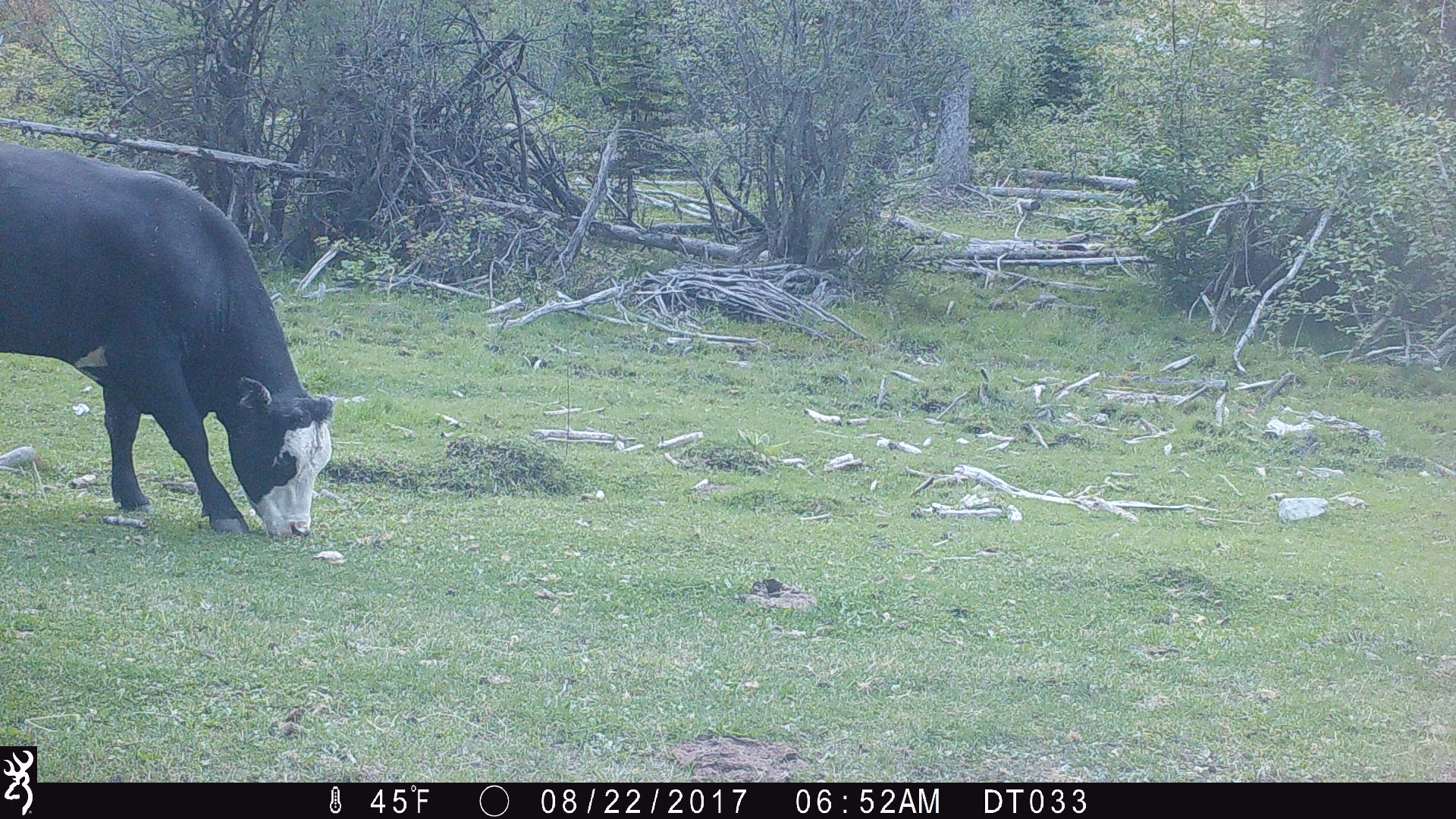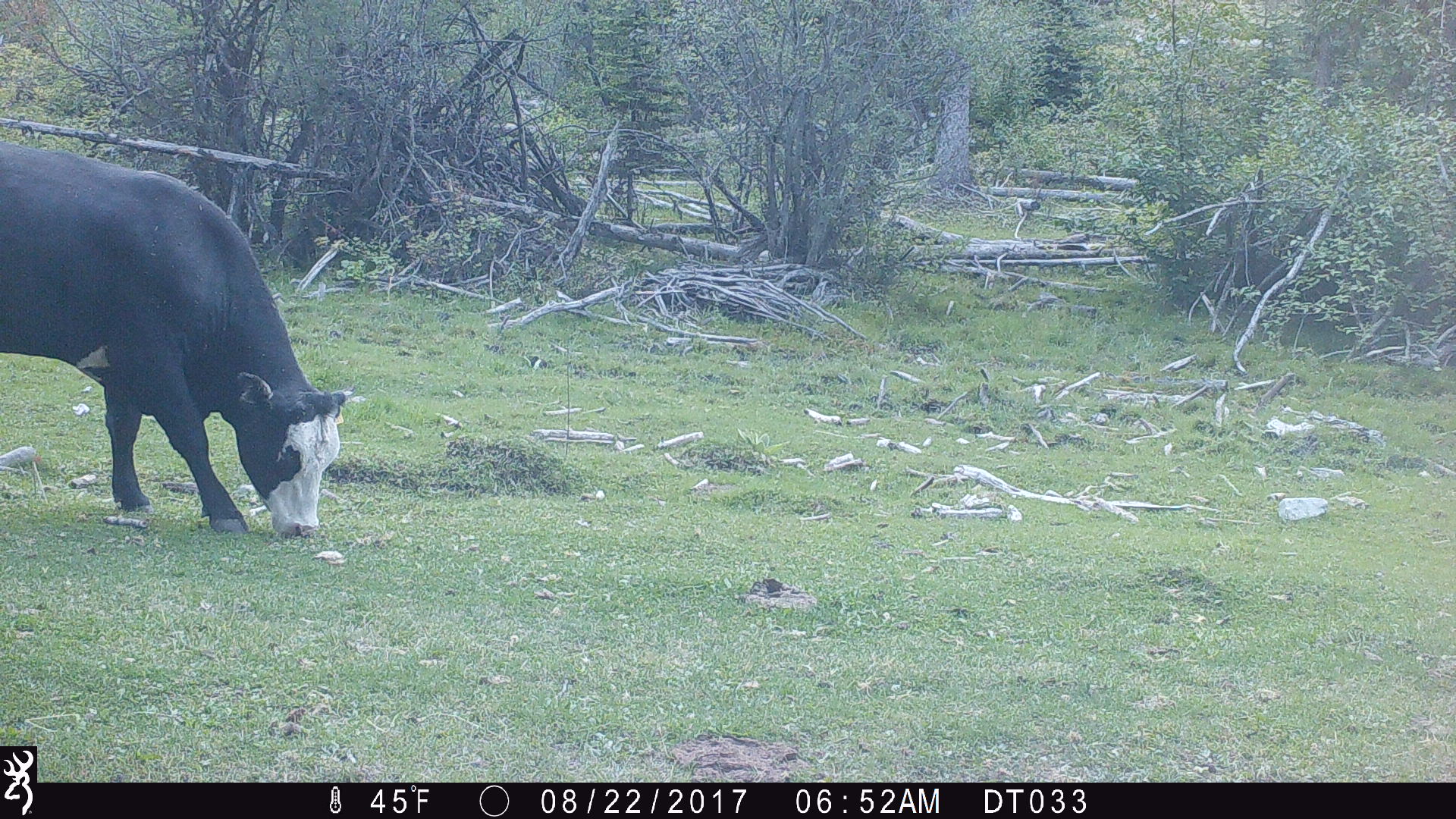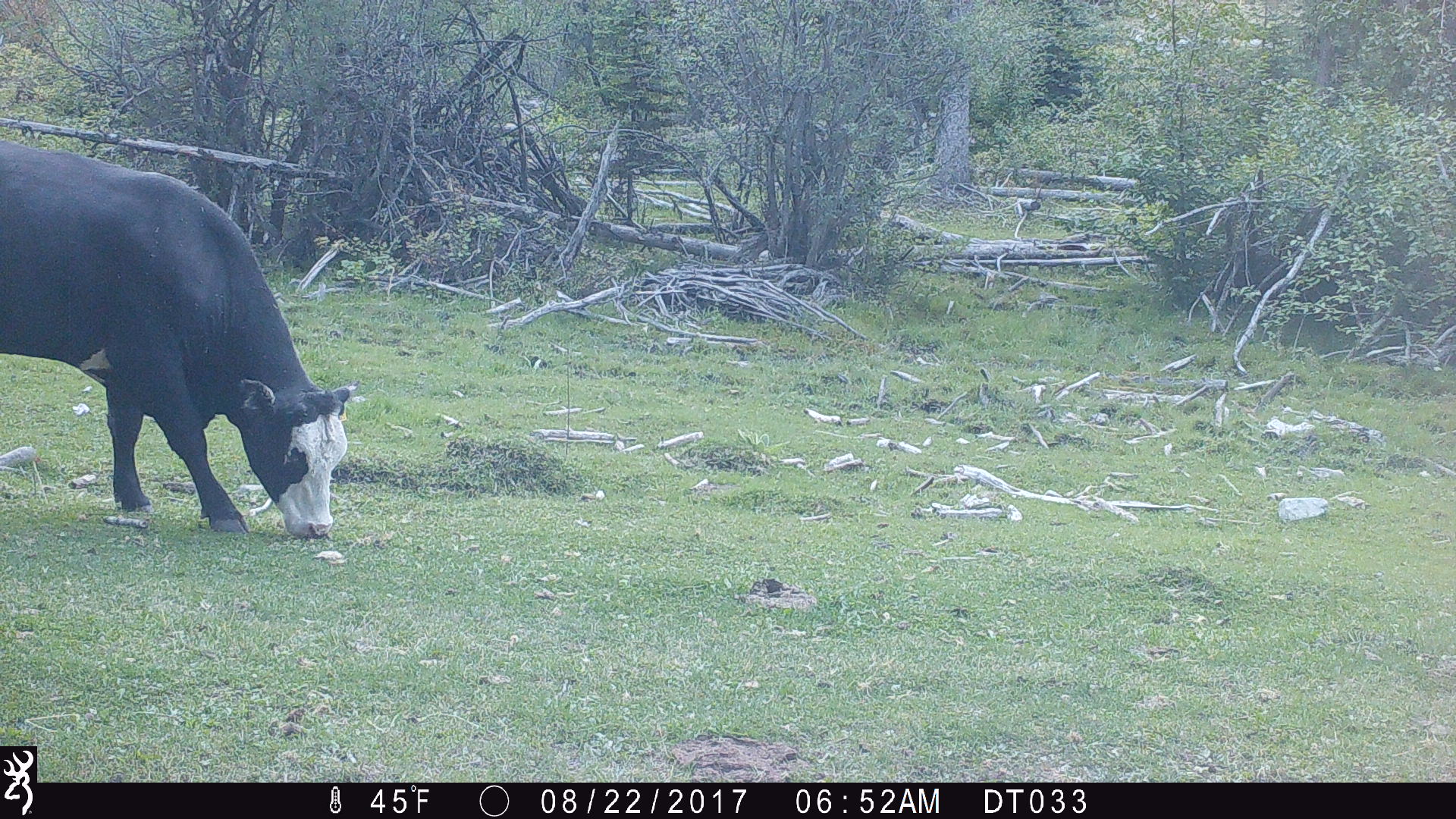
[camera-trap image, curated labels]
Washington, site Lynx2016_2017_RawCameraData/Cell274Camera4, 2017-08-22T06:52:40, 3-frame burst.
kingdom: Animalia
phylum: Chordata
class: Mammalia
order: Artiodactyla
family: Bovidae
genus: Bos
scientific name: Bos taurus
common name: domestic cattle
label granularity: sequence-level